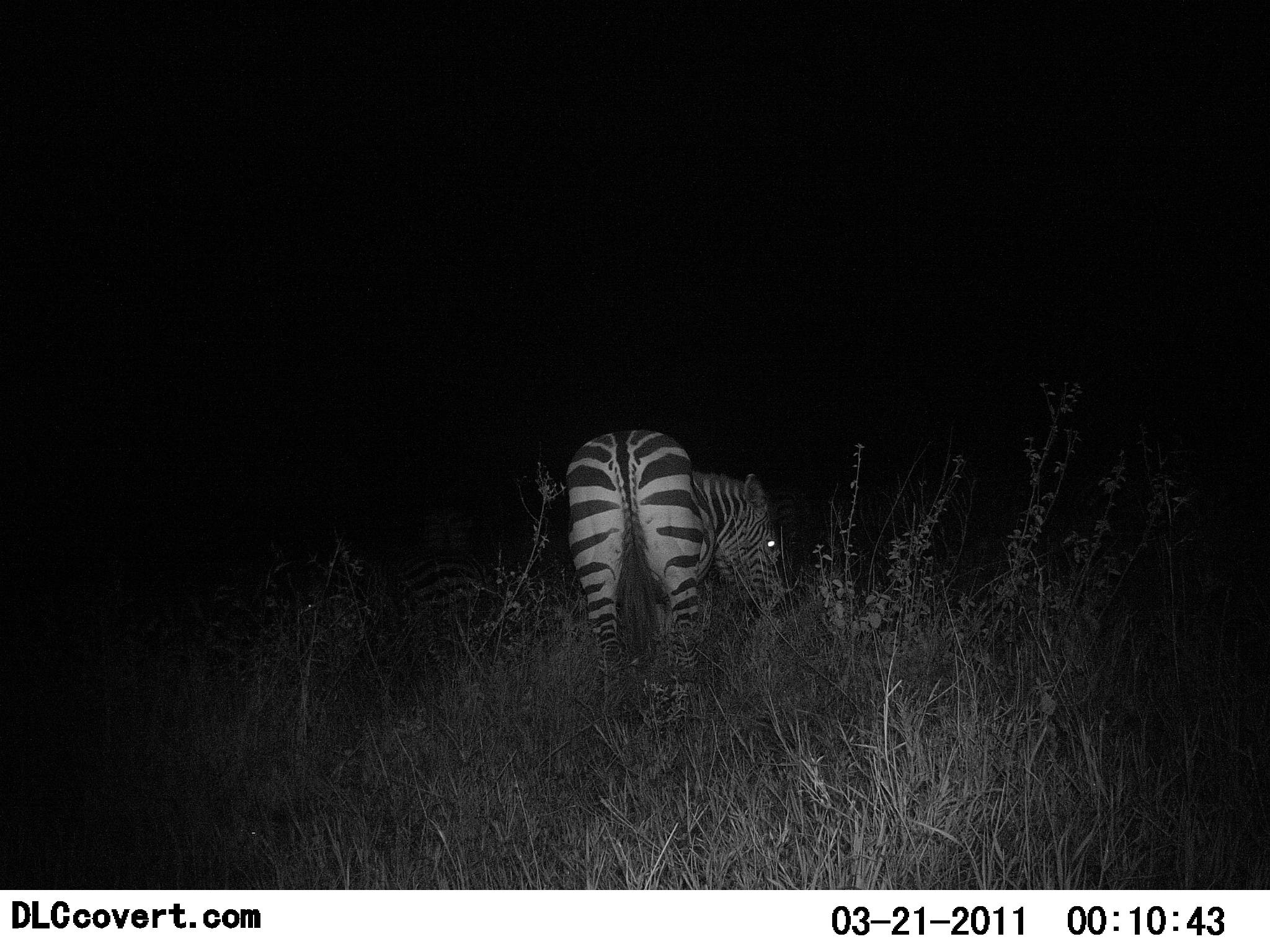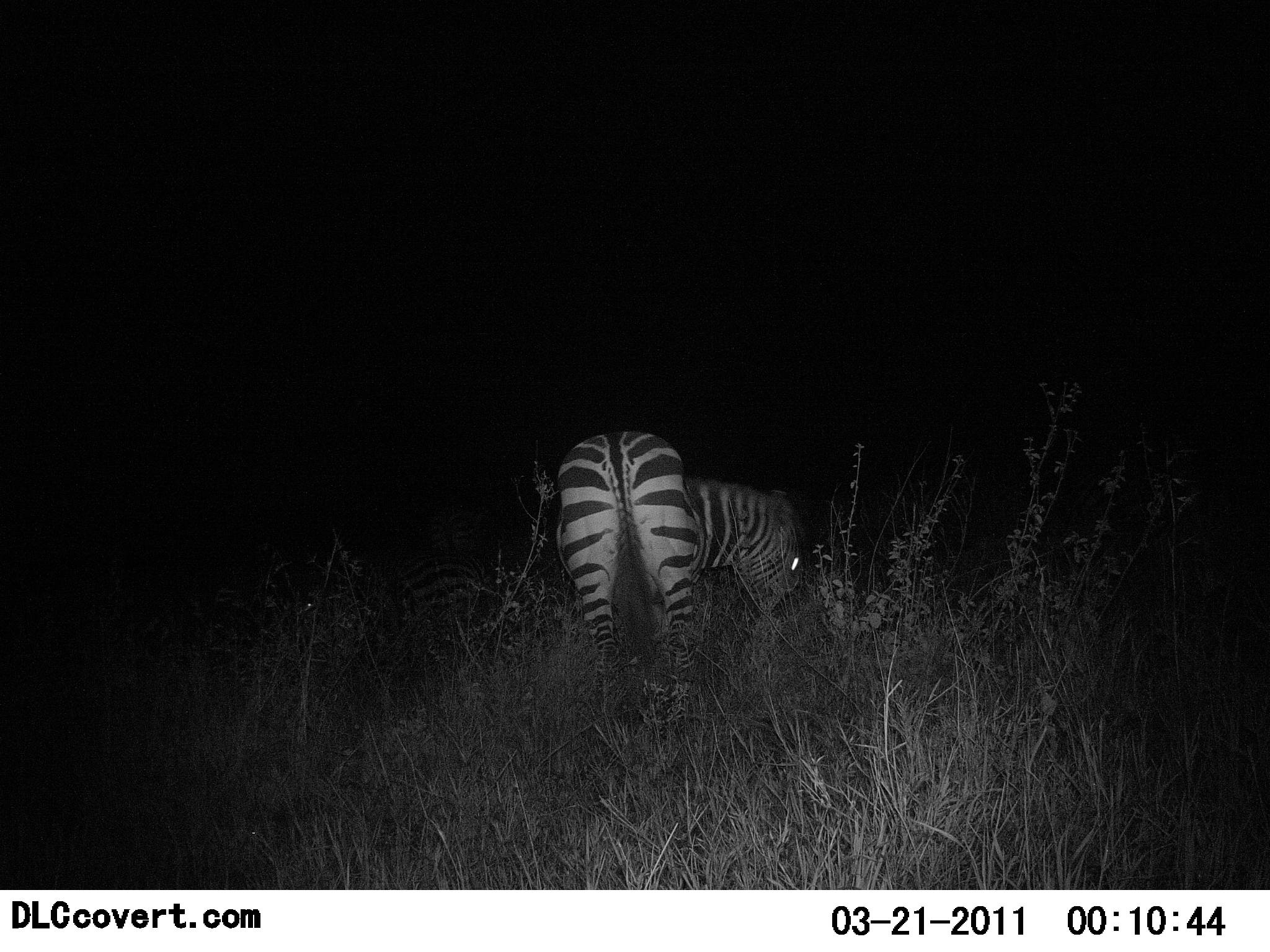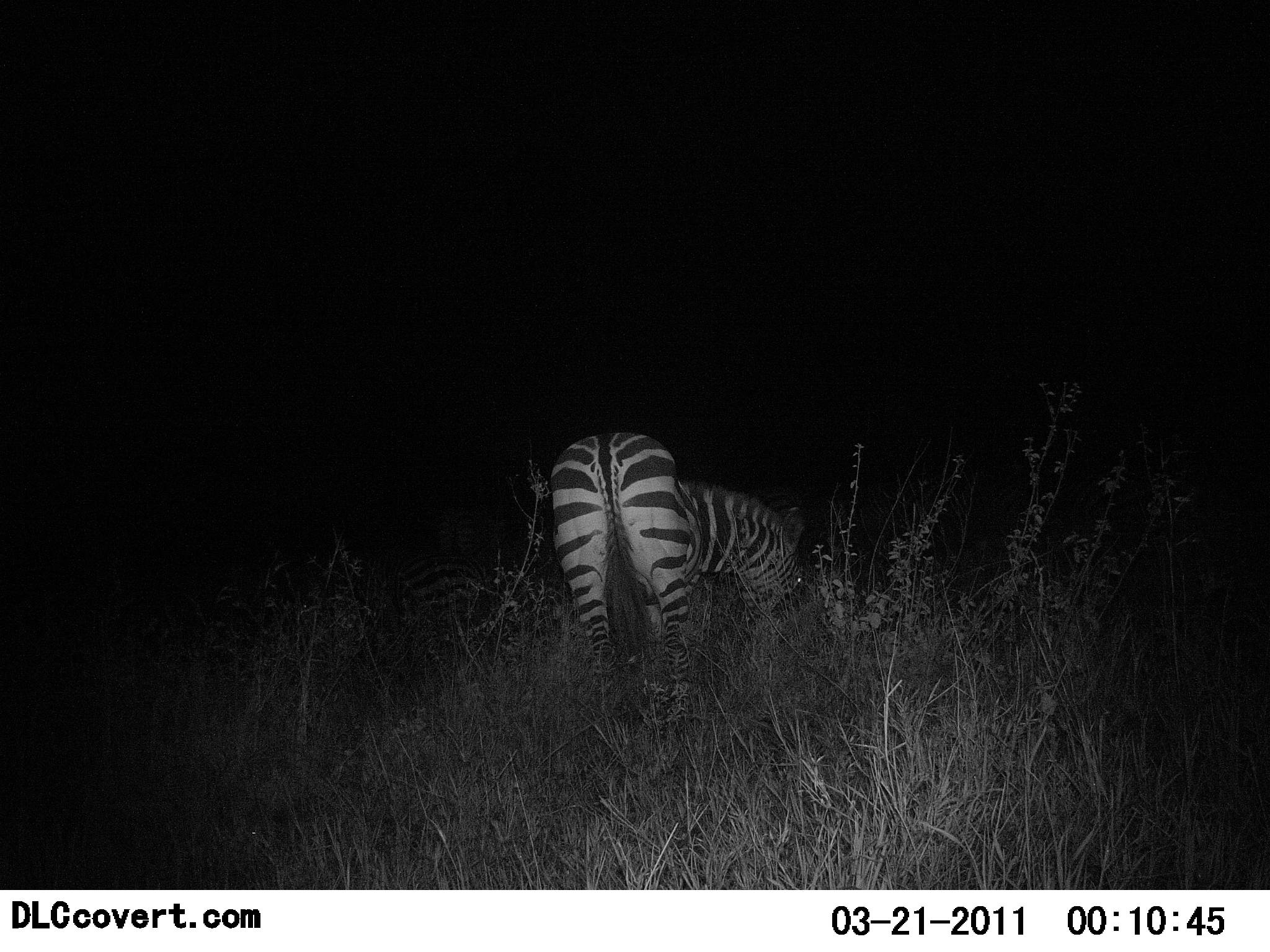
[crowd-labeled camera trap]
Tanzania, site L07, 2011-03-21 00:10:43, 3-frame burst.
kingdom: Animalia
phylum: Chordata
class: Mammalia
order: Perissodactyla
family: Equidae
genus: Equus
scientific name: Equus quagga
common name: plains zebra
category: zebra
Zebra (plains zebra) (Equus quagga), count 1. Behavior (volunteer vote fractions): standing 50%, resting 8%, moving 8%, interacting 0%. Young present (vote fraction): 0%. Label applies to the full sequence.